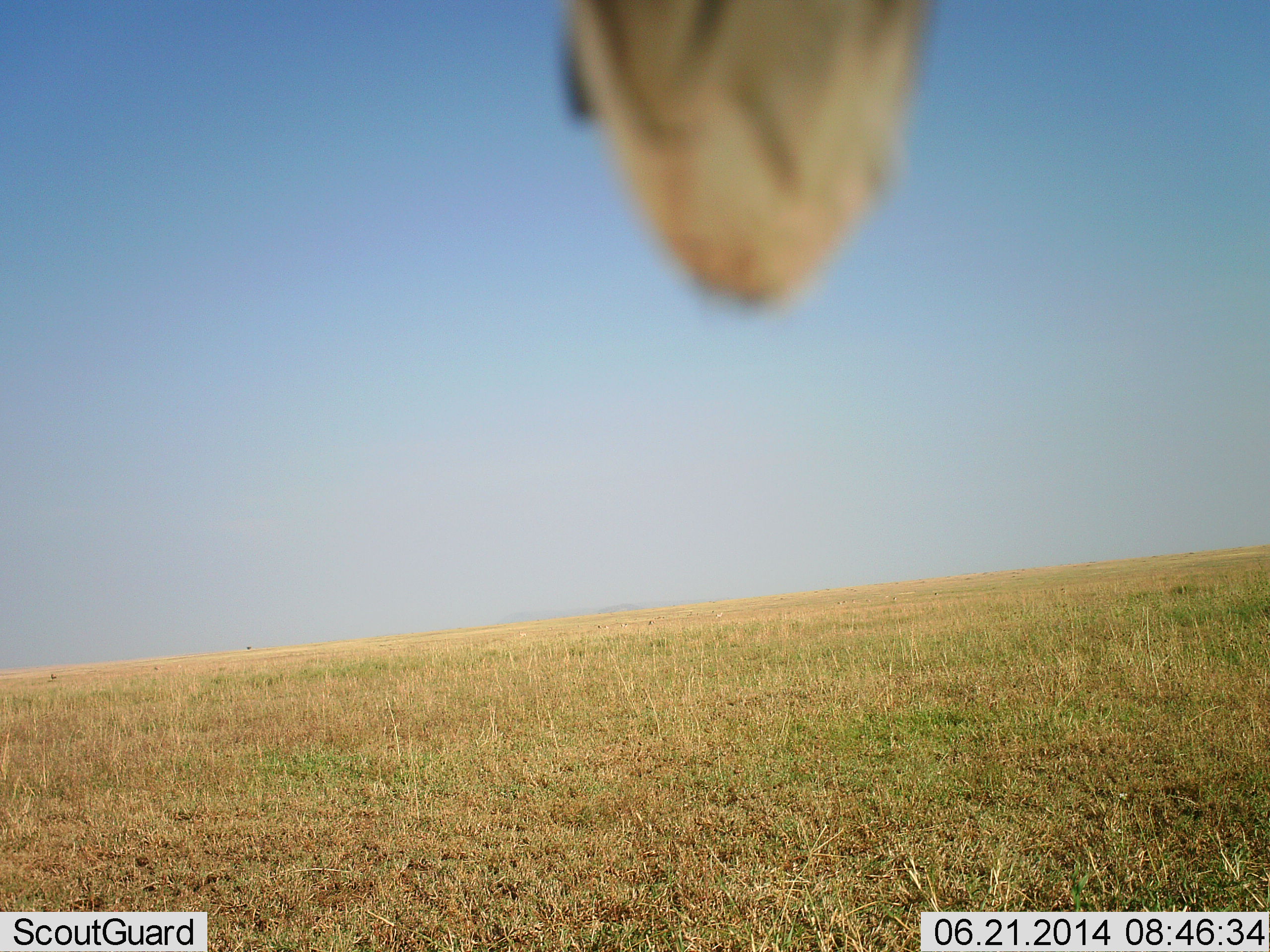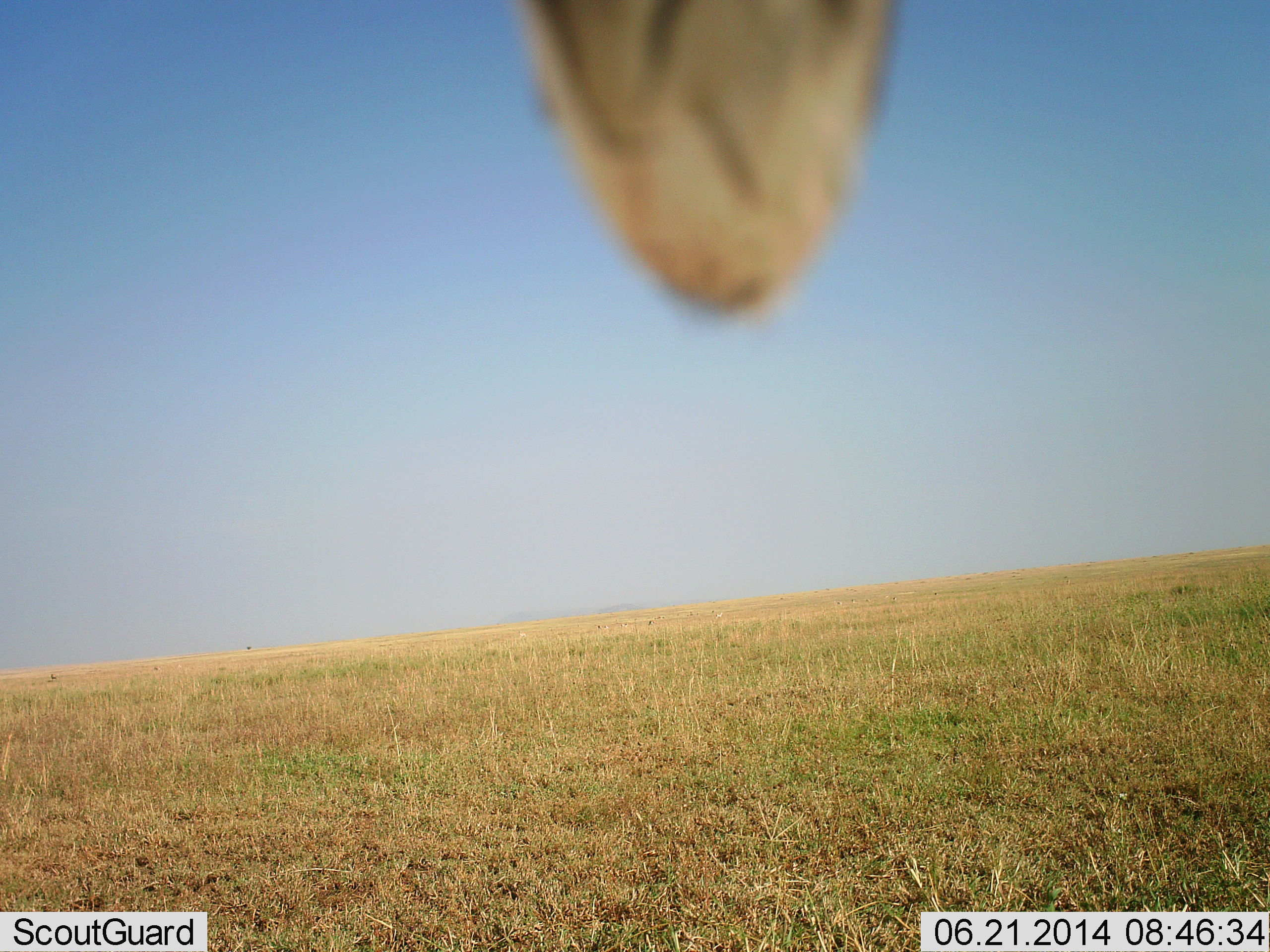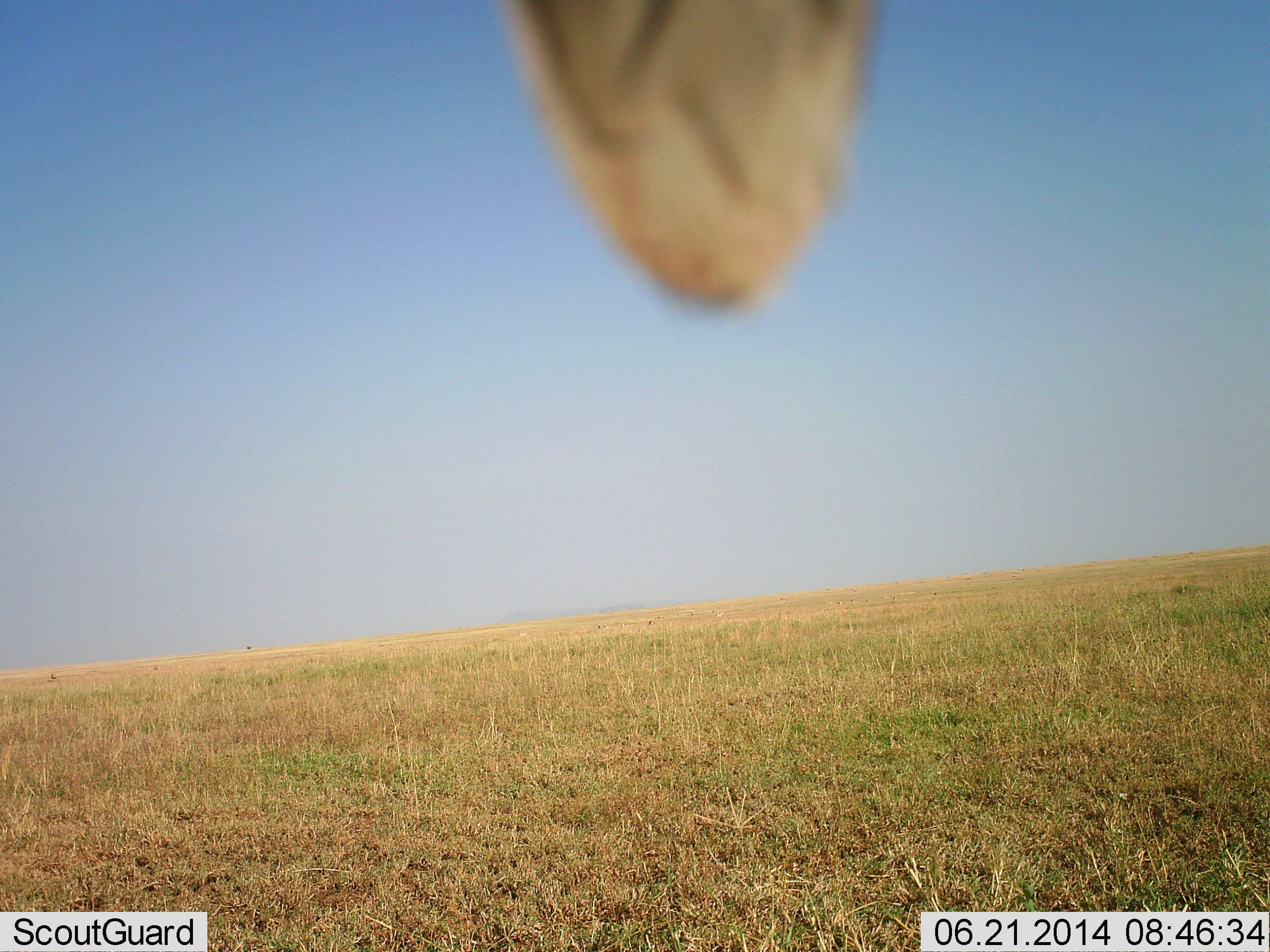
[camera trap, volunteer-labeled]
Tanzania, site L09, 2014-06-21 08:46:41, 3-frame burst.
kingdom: Animalia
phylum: Chordata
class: Mammalia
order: Artiodactyla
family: Giraffidae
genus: Giraffa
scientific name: Giraffa camelopardalis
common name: giraffe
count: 1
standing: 100%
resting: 0%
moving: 0%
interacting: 0%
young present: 0%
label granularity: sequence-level